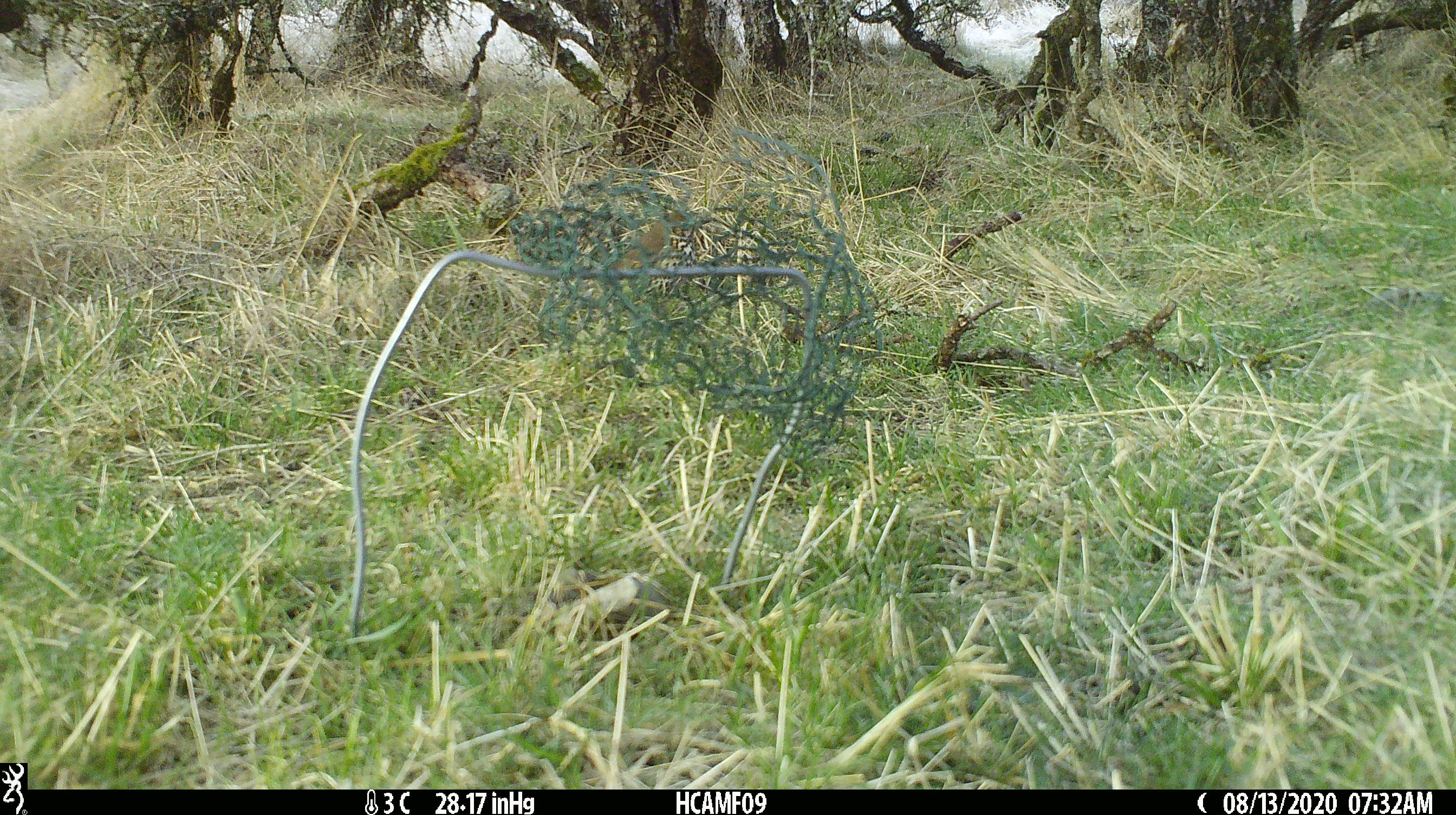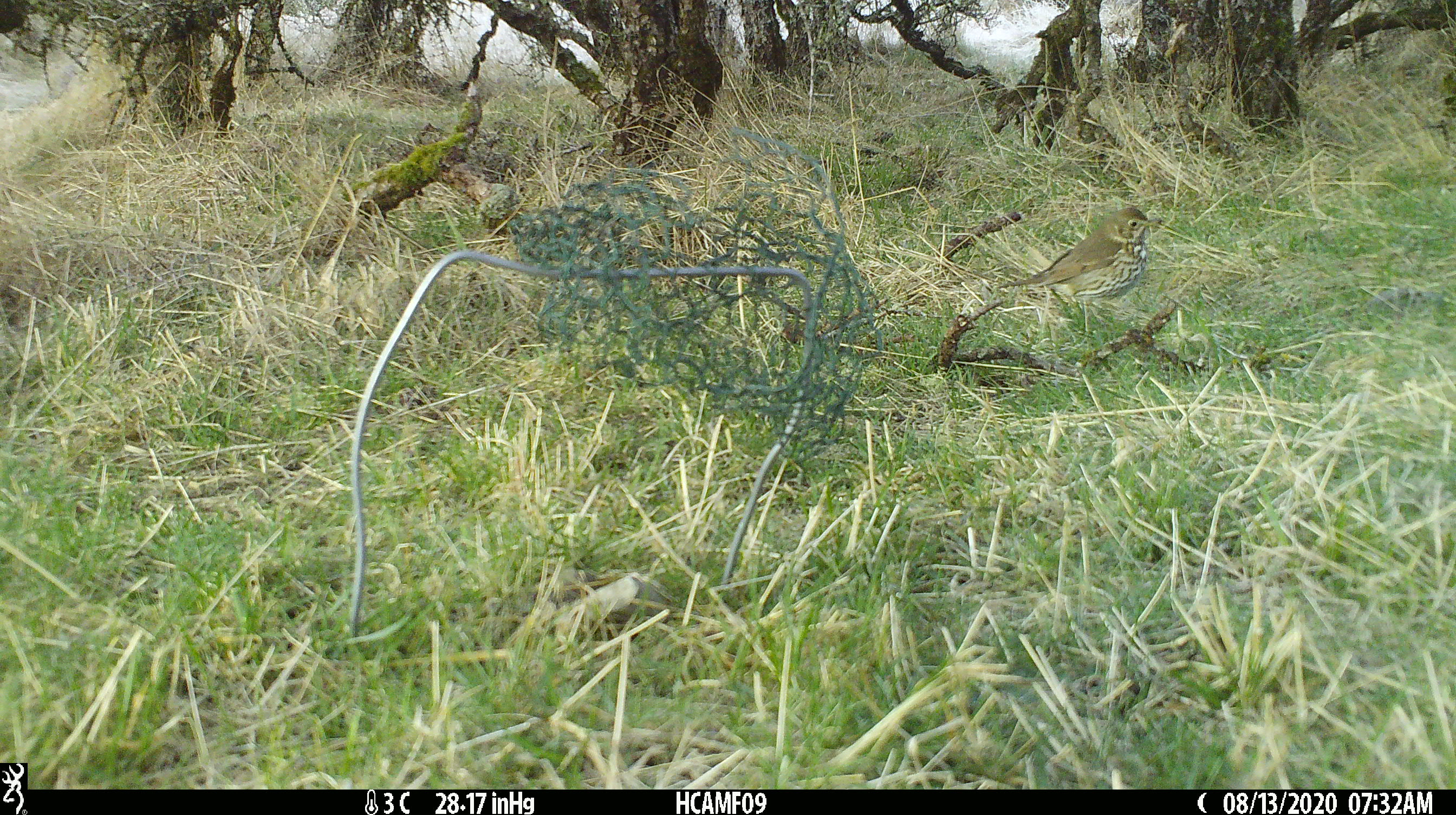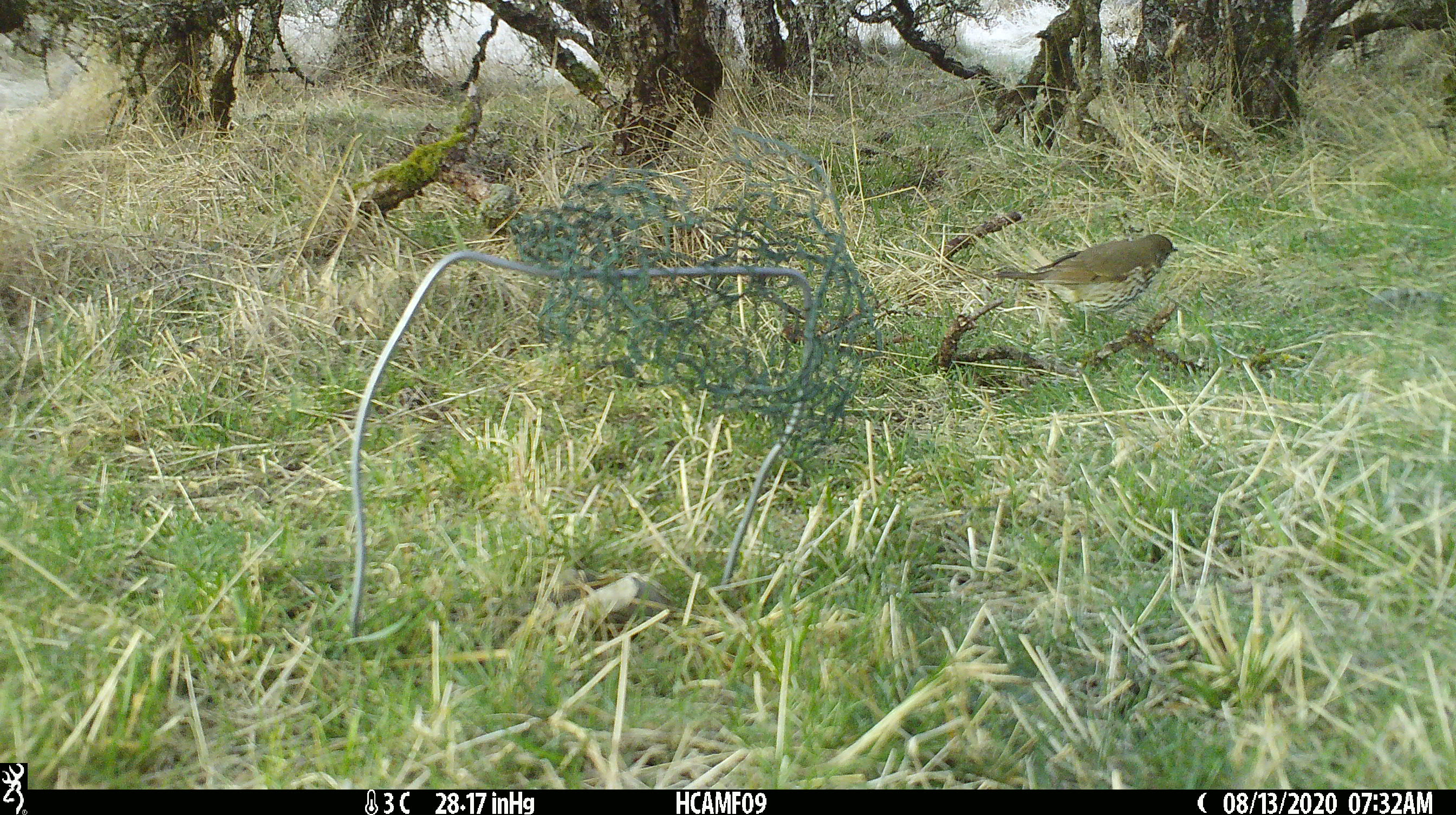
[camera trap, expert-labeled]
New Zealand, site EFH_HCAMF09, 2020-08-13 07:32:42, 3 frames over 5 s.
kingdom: Animalia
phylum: Chordata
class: Aves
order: Passeriformes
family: Turdidae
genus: Turdus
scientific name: Turdus philomelos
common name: song thrush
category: thrush